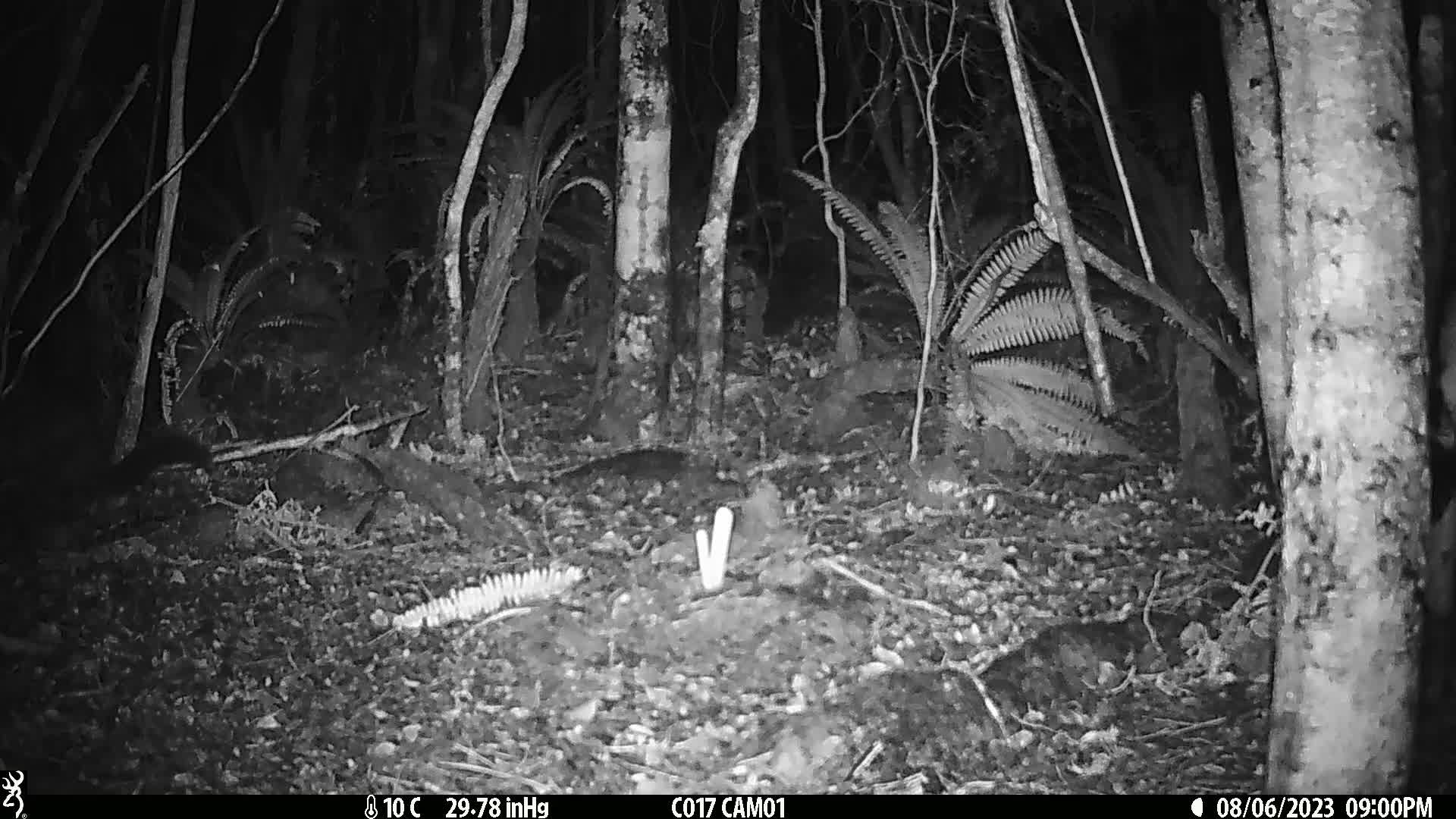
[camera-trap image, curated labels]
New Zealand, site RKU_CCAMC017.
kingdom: Animalia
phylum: Chordata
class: Mammalia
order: Diprotodontia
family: Phalangeridae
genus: Trichosurus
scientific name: Trichosurus vulpecula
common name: common brushtail possum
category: possum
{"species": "possum (common brushtail possum) (Trichosurus vulpecula)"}